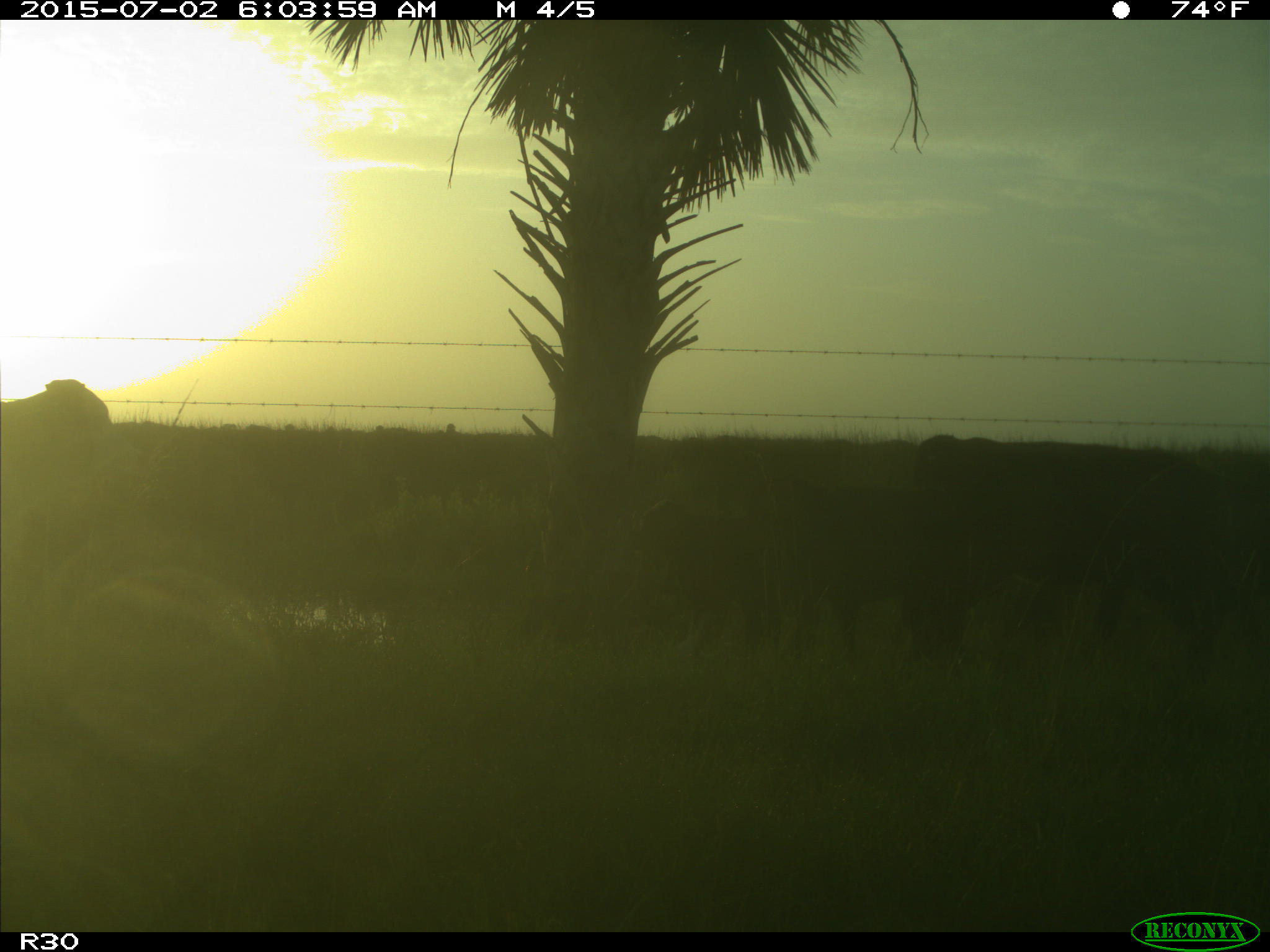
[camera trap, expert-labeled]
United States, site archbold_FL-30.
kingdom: Animalia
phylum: Chordata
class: Mammalia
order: Artiodactyla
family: Bovidae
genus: Bos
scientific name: Bos taurus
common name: domestic cow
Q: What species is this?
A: Bos taurus (domestic cow).